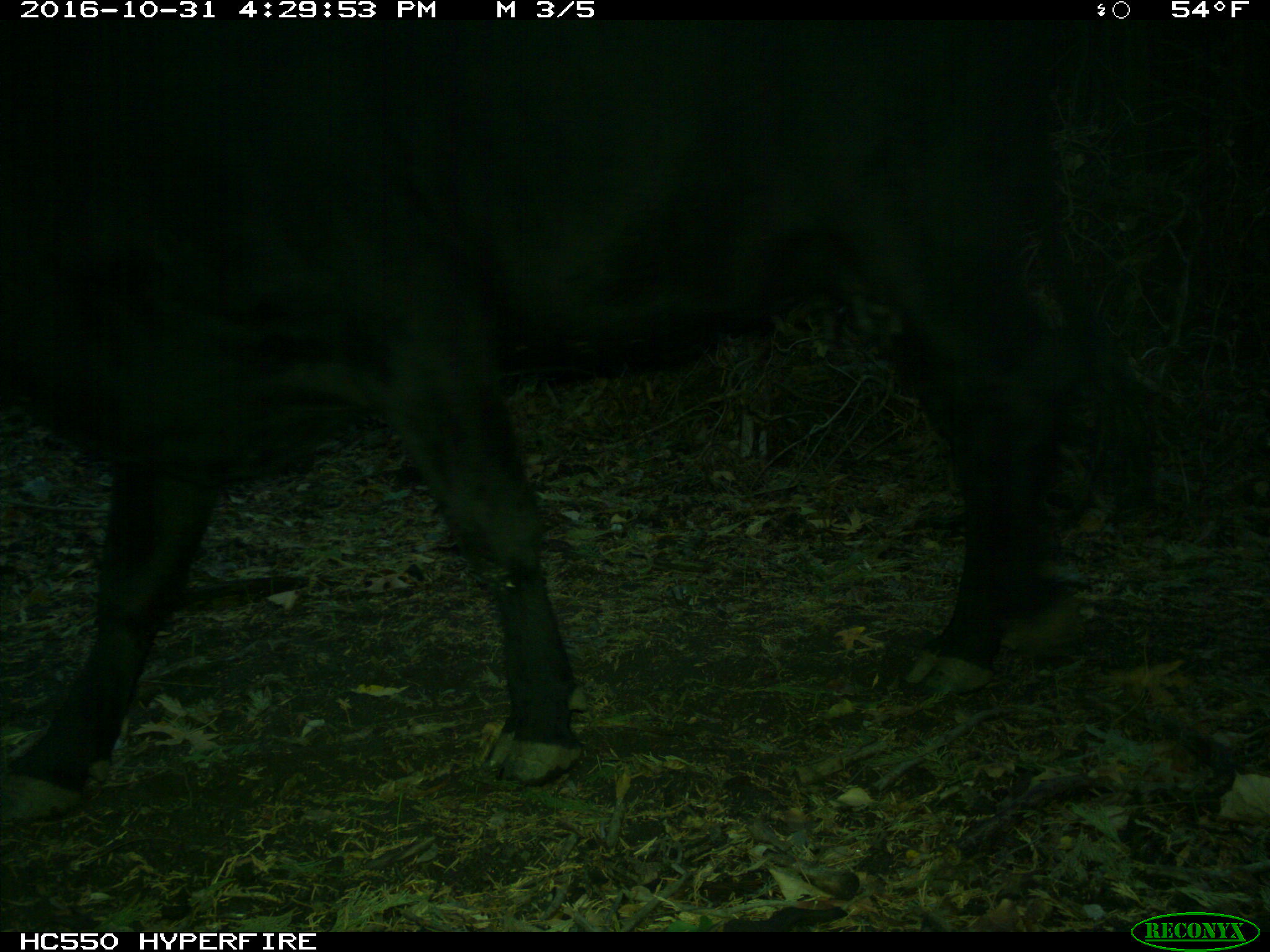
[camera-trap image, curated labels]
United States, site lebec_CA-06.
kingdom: Animalia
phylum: Chordata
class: Mammalia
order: Artiodactyla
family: Bovidae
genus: Bos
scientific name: Bos taurus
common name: domestic cow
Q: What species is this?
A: Bos taurus (domestic cow).